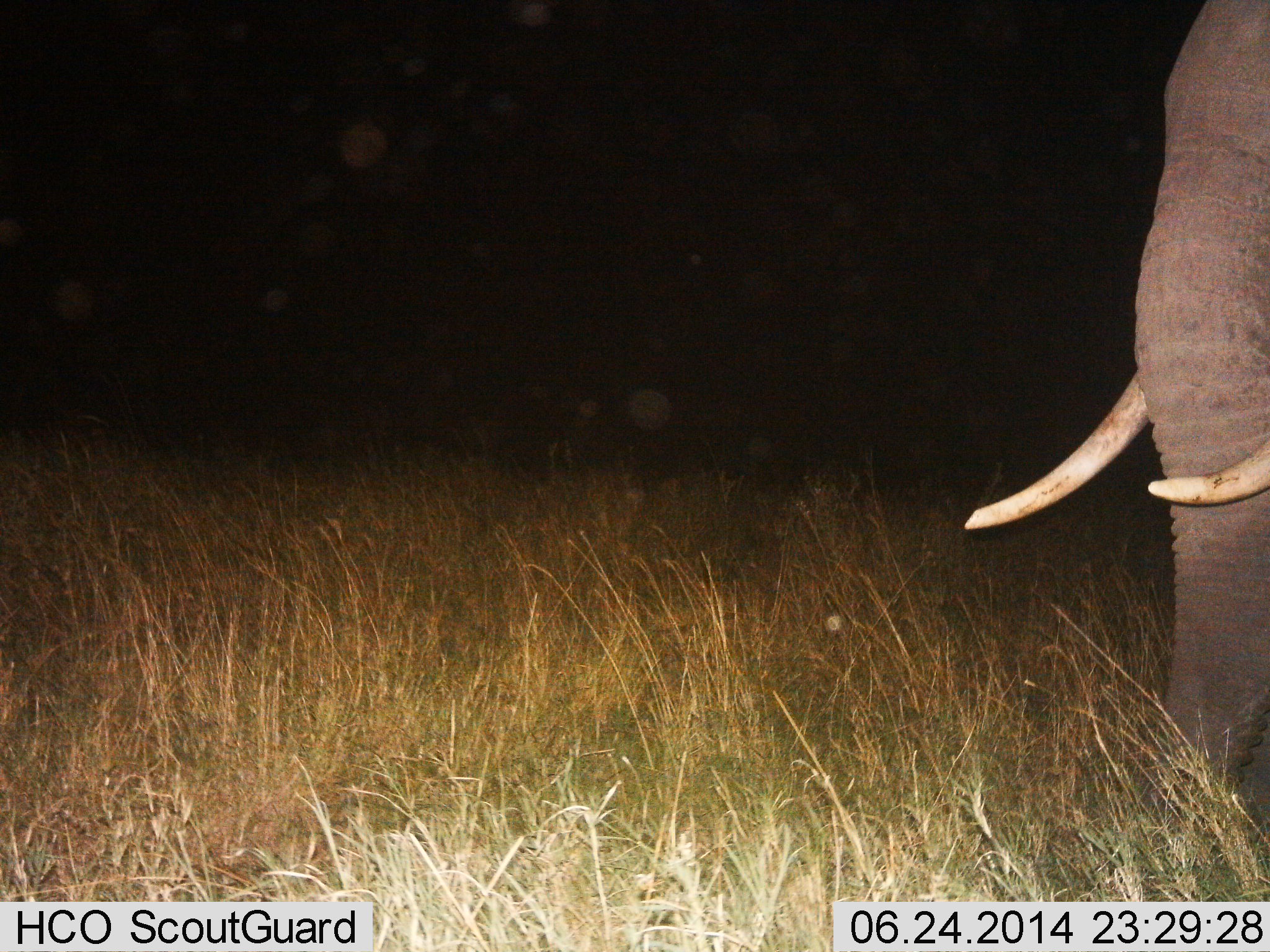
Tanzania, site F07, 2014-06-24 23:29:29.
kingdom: Animalia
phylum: Chordata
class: Mammalia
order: Proboscidea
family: Elephantidae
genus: Loxodonta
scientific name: Loxodonta africana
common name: african bush elephant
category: elephant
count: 1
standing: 81%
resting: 0%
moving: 19%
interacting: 0%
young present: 0%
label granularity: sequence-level